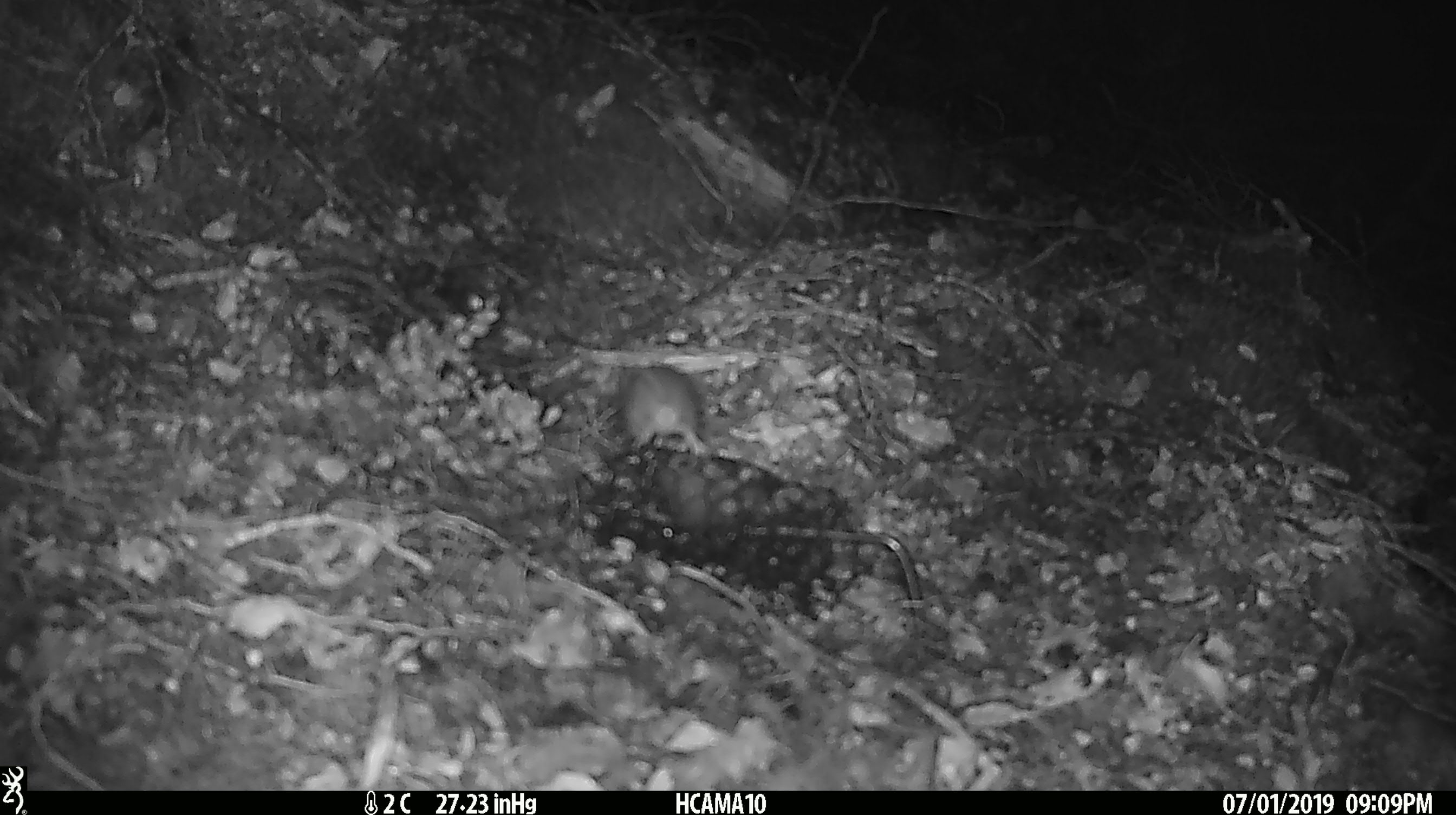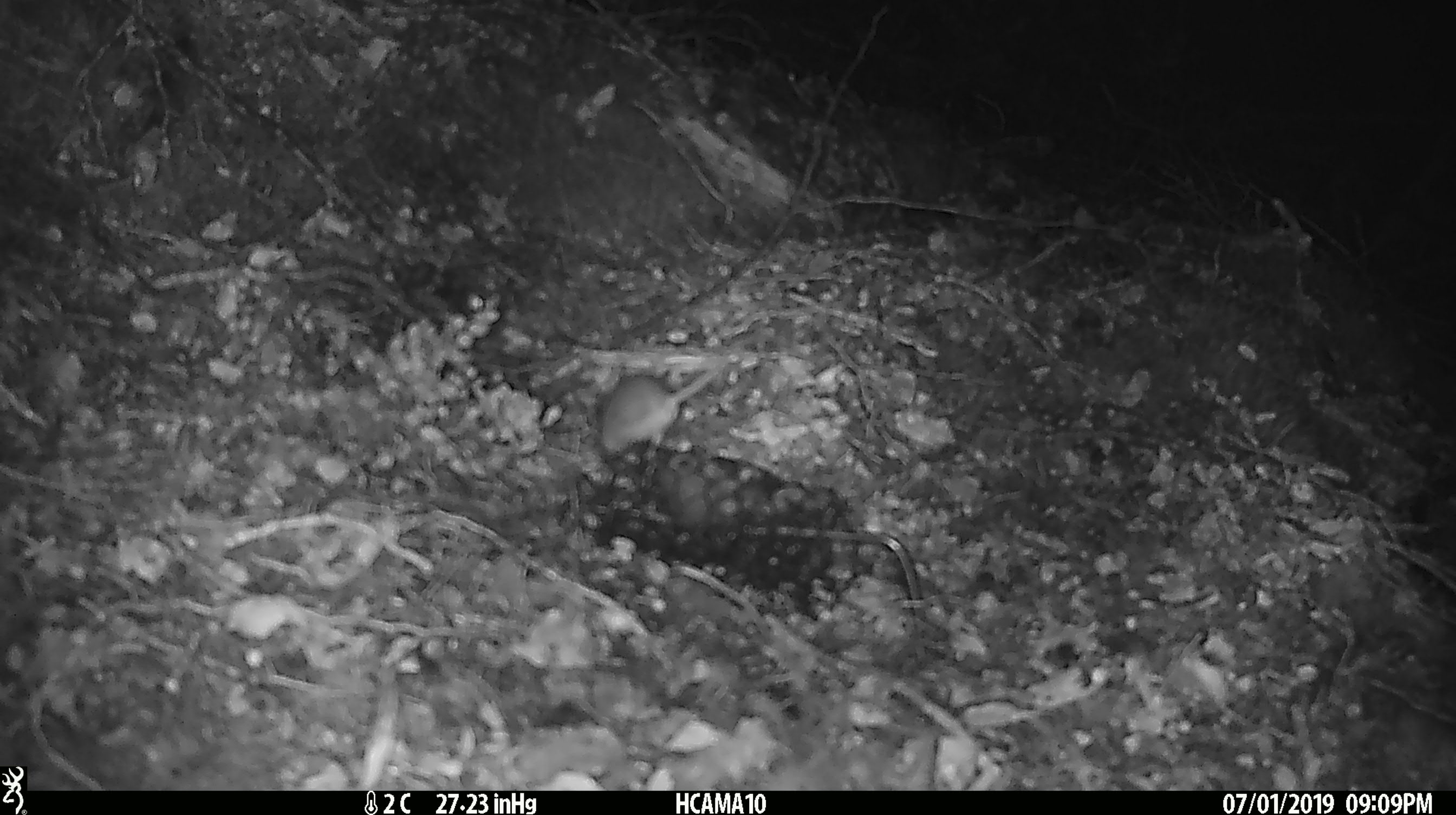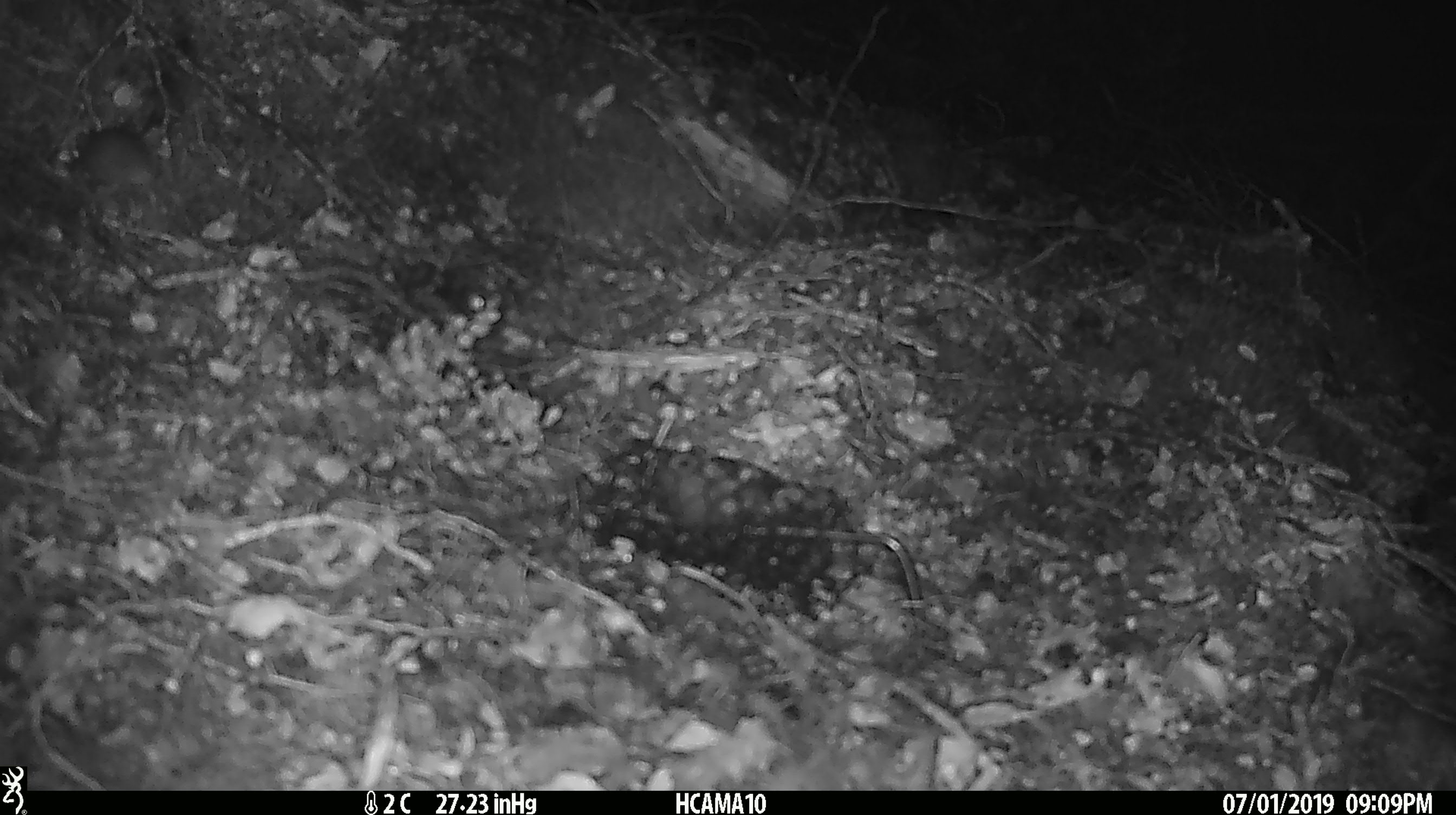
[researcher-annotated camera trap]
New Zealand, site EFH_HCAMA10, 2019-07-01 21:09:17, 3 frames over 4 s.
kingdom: Animalia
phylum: Chordata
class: Mammalia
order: Rodentia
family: Muridae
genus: Mus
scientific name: Mus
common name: mouse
Mouse (Mus).